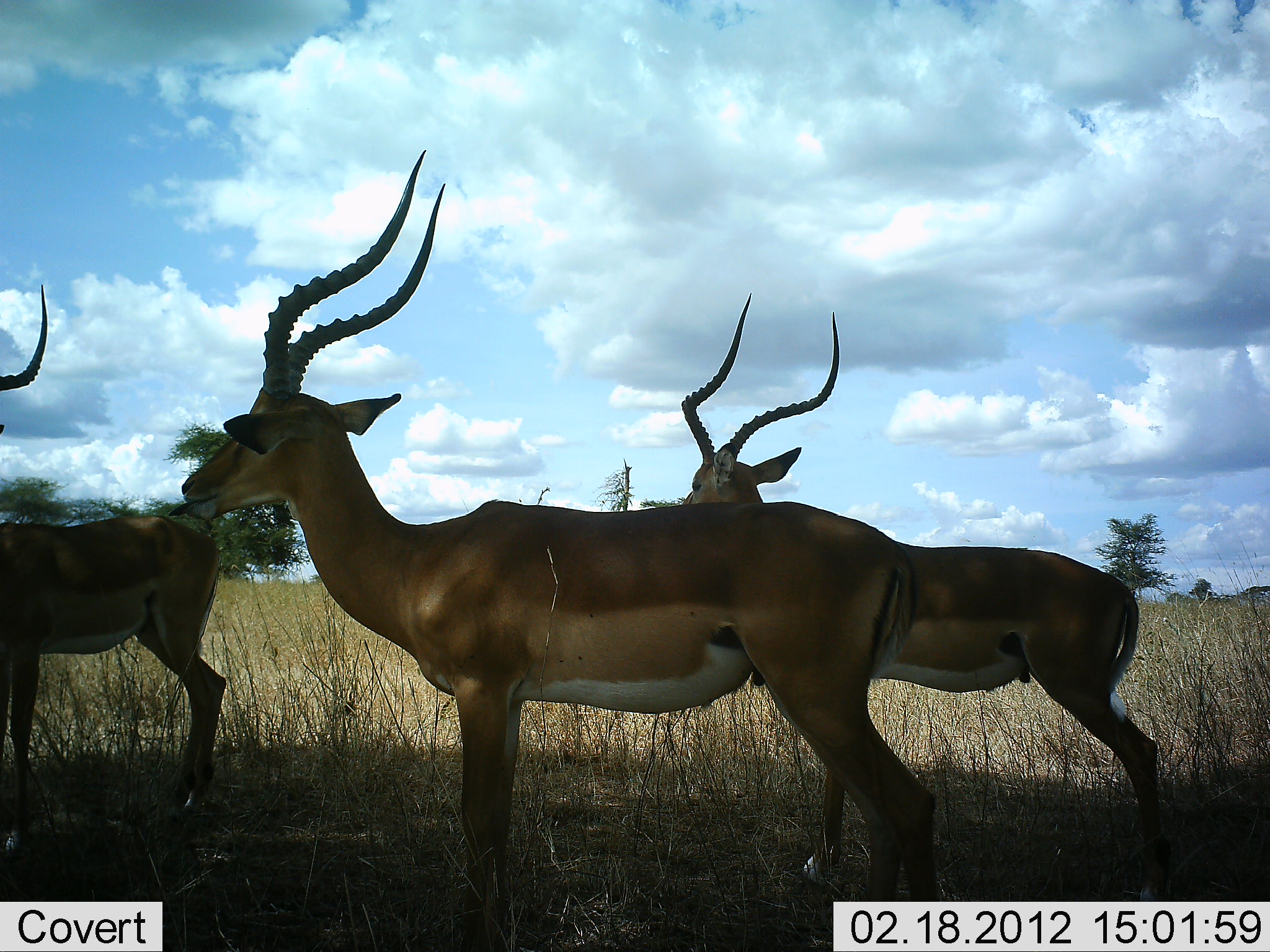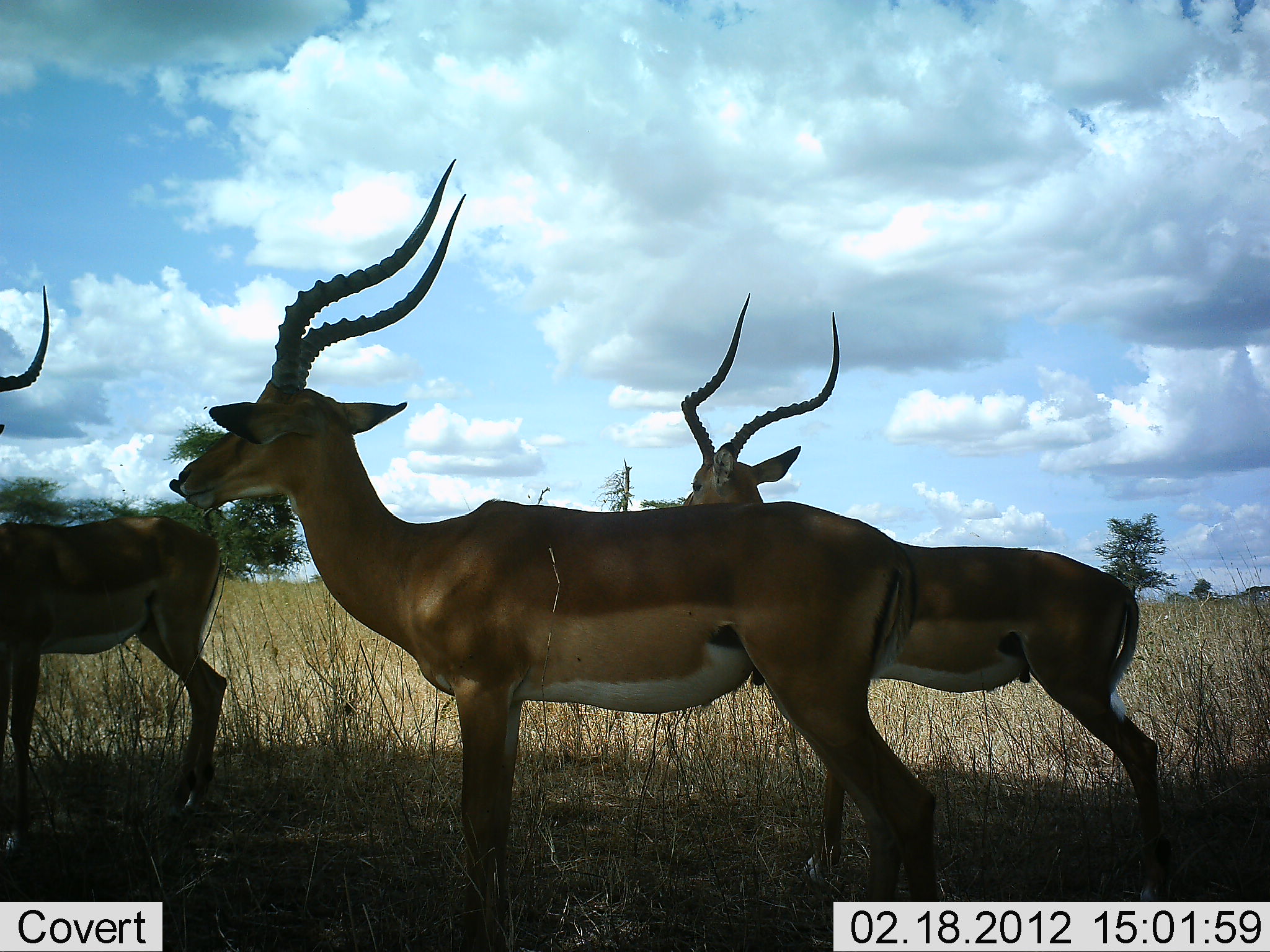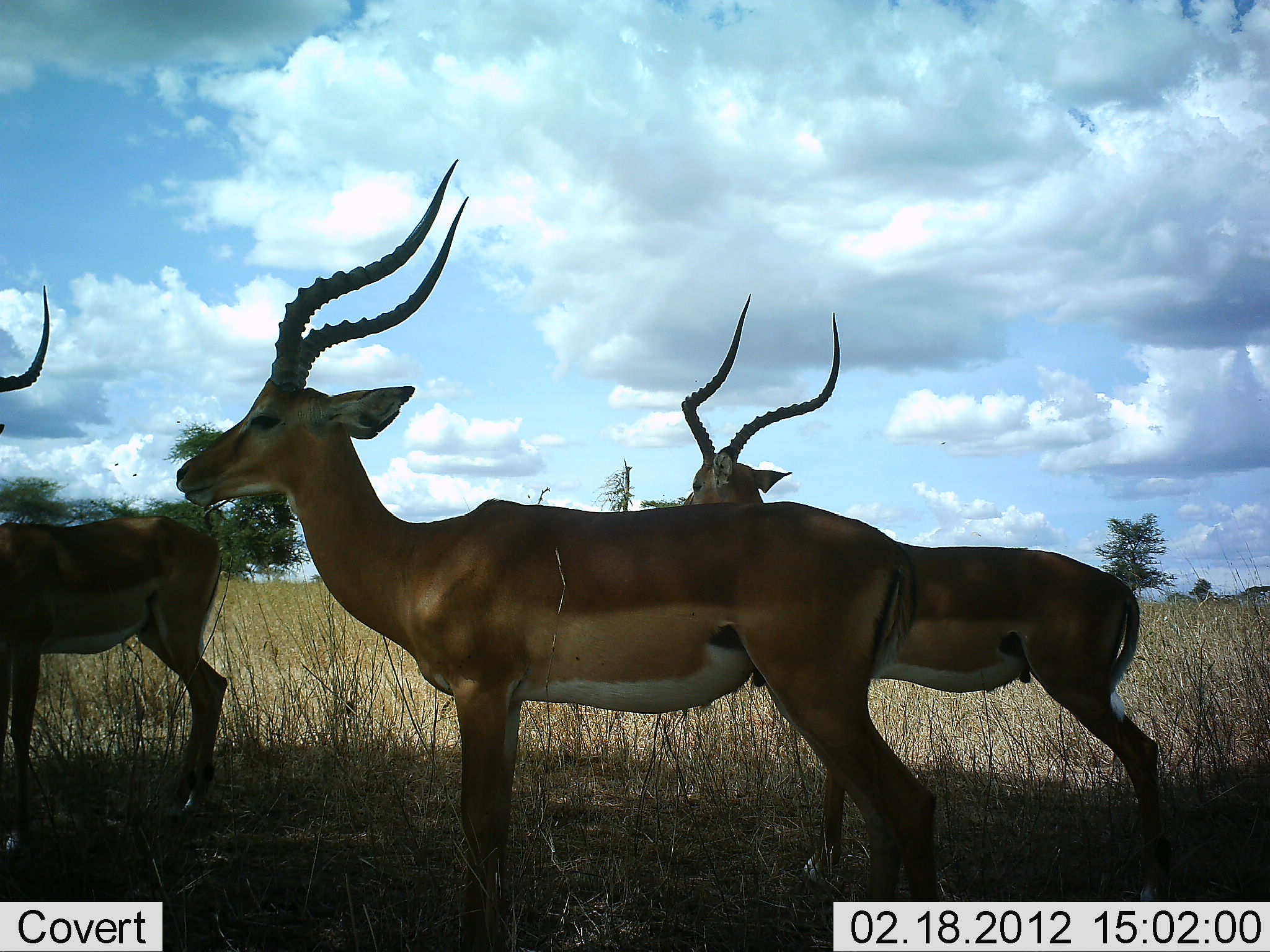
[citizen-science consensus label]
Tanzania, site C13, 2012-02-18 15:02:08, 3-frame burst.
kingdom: Animalia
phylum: Chordata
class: Mammalia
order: Artiodactyla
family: Bovidae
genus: Aepyceros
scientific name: Aepyceros melampus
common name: impala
Impala (Aepyceros melampus), count 3. Behavior (volunteer vote fractions): standing 95%, resting 5%, moving 5%, interacting 0%. Young present (vote fraction): 0%. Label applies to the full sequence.